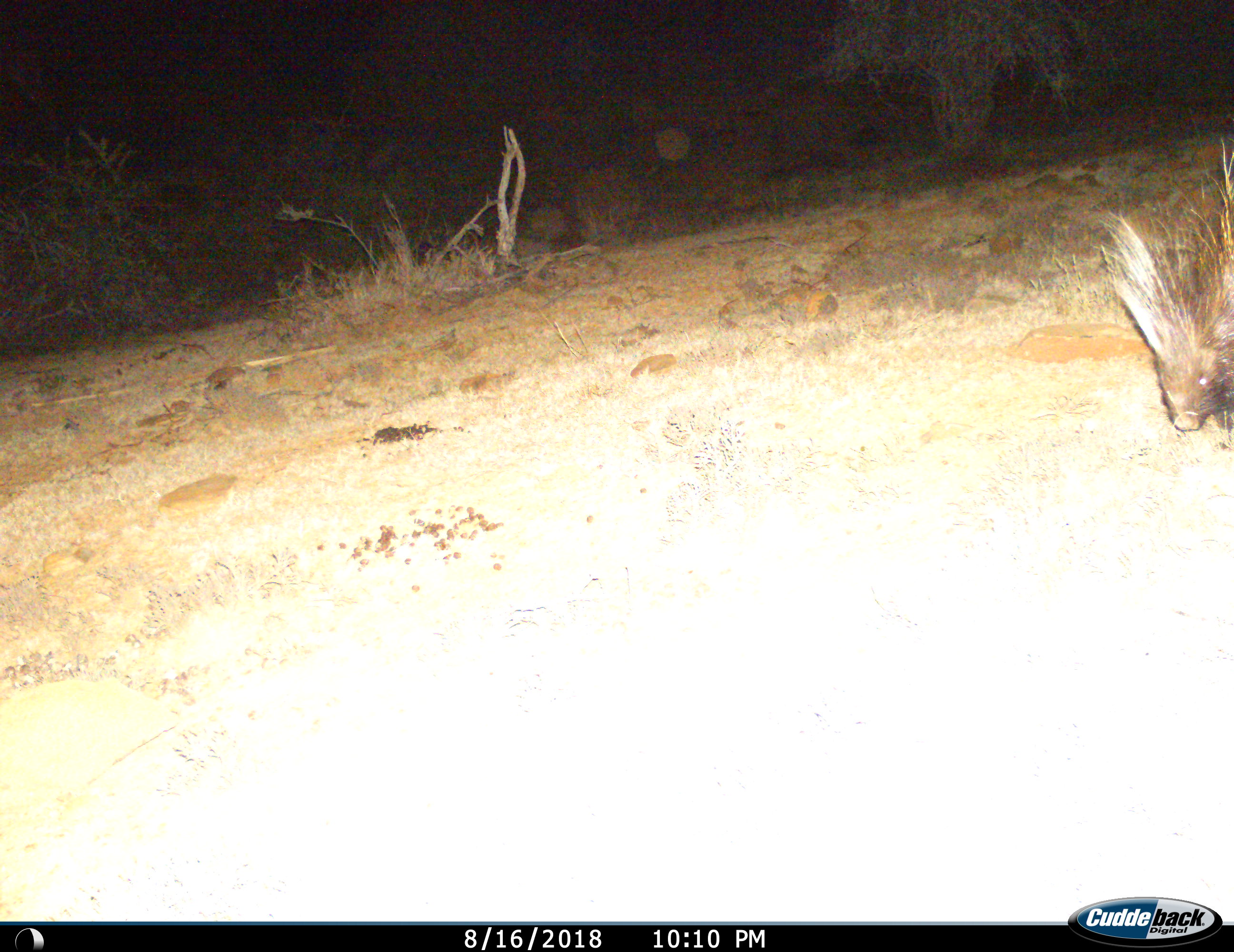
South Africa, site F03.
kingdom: Animalia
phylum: Chordata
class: Mammalia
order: Rodentia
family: Hystricidae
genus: Hystrix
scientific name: Hystrix africaeaustralis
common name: cape porcupine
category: porcupine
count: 1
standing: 20%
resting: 0%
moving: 80%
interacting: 0%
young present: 0%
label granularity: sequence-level